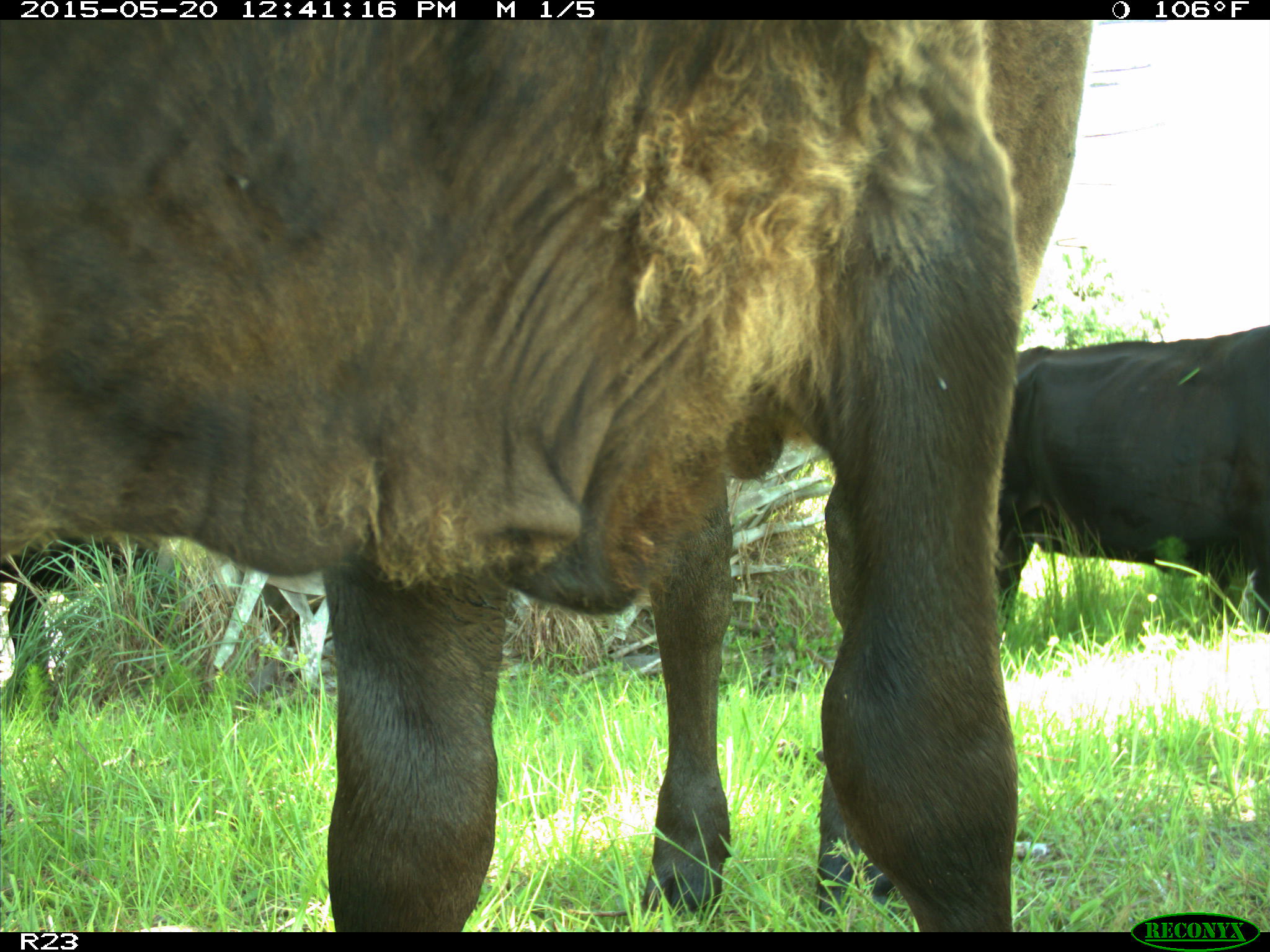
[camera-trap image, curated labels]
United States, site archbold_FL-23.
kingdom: Animalia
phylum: Chordata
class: Mammalia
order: Artiodactyla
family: Bovidae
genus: Bos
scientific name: Bos taurus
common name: domestic cow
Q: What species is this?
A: Bos taurus (domestic cow).